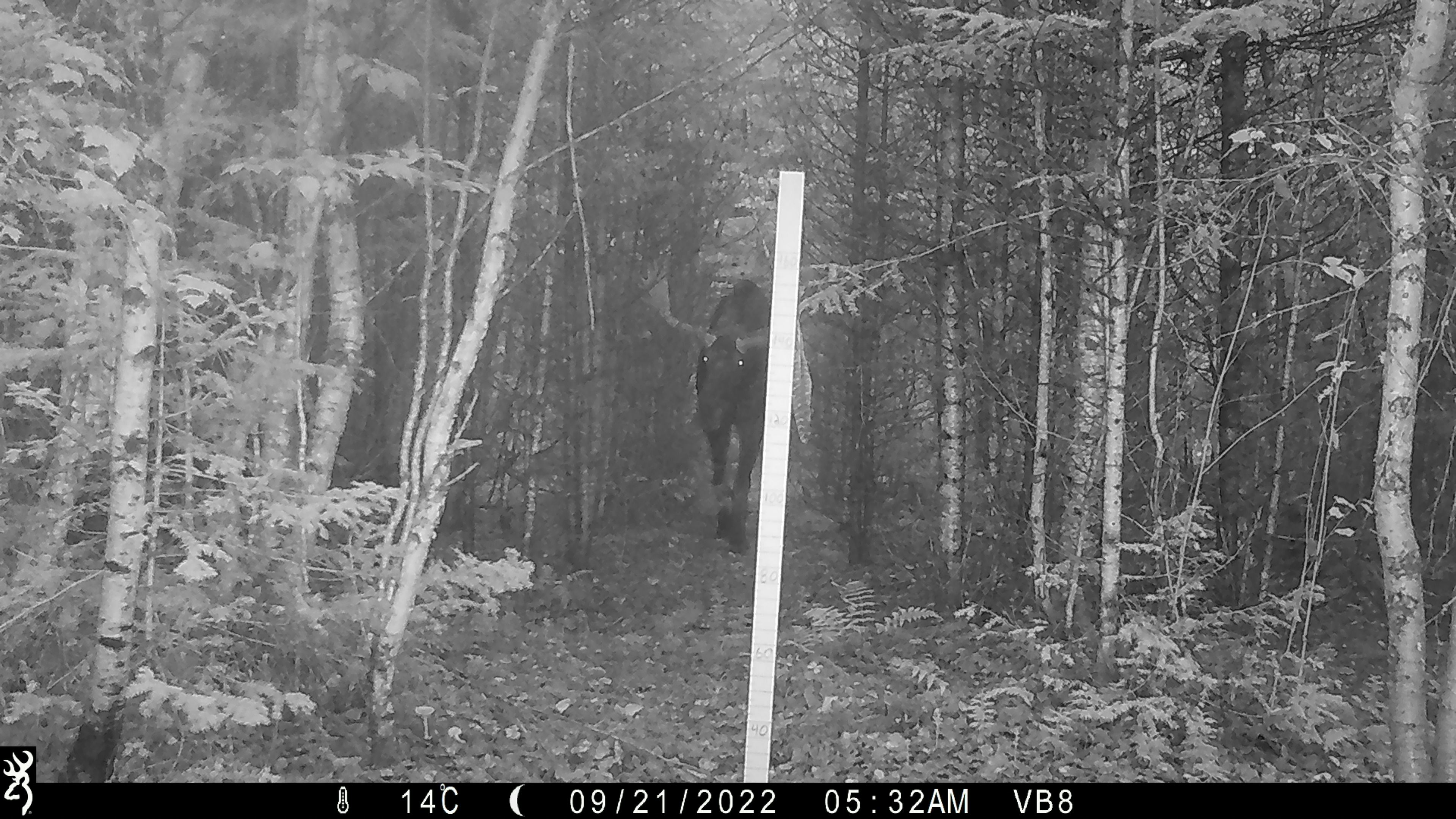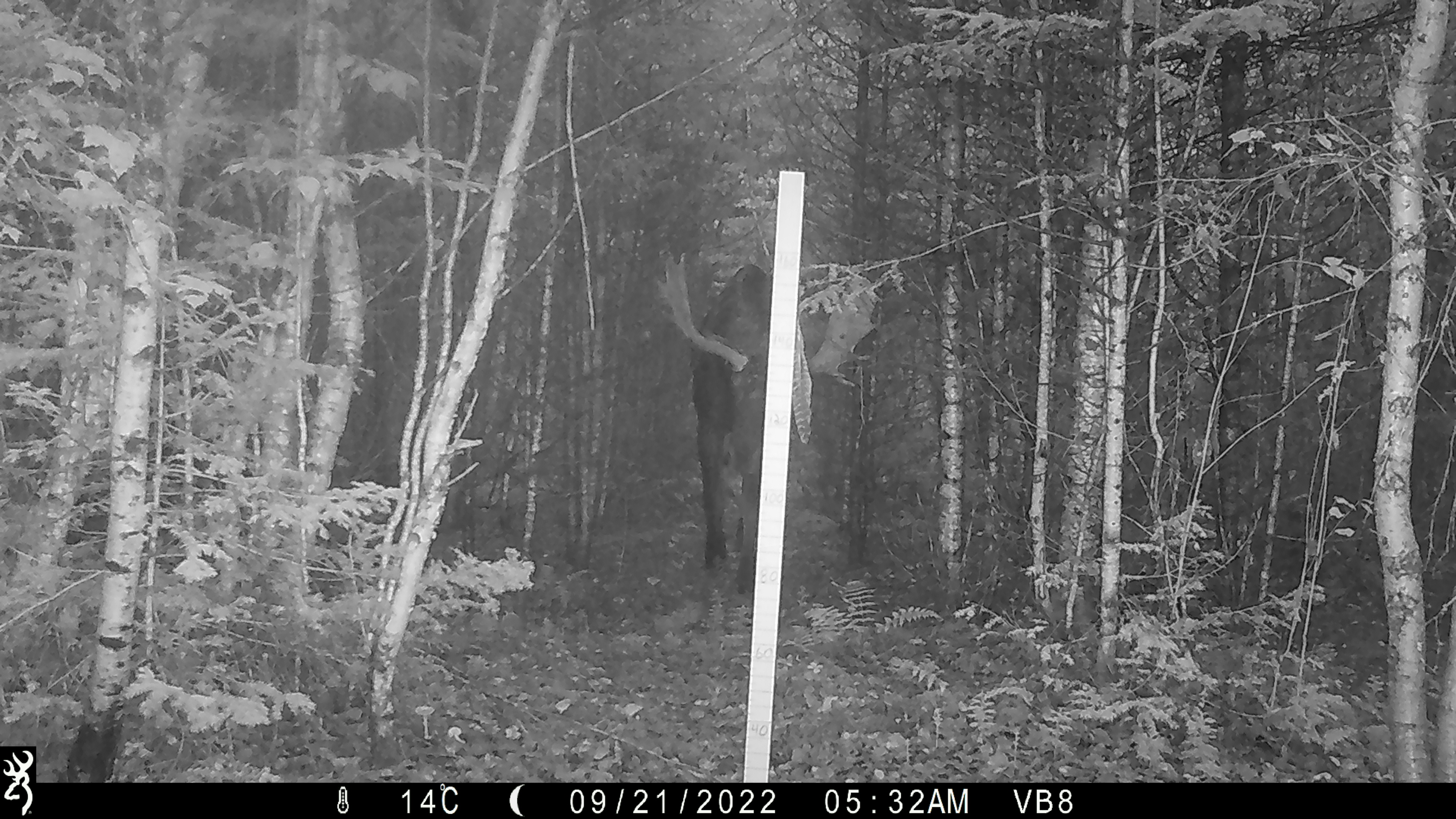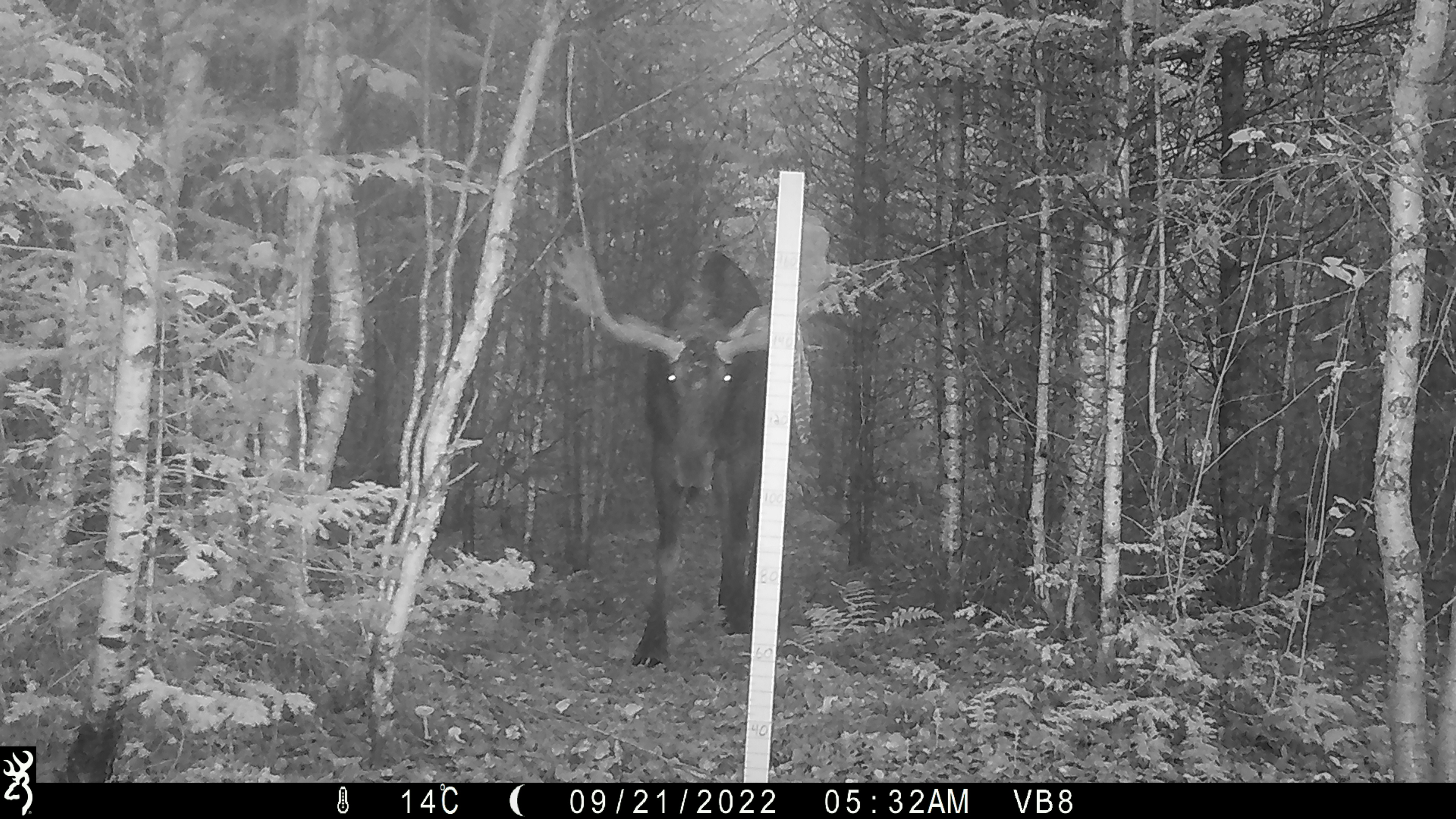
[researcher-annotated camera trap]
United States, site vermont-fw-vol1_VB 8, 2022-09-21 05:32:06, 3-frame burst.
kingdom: Animalia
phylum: Chordata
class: Mammalia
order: Artiodactyla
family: Cervidae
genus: Alces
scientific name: Alces alces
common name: moose